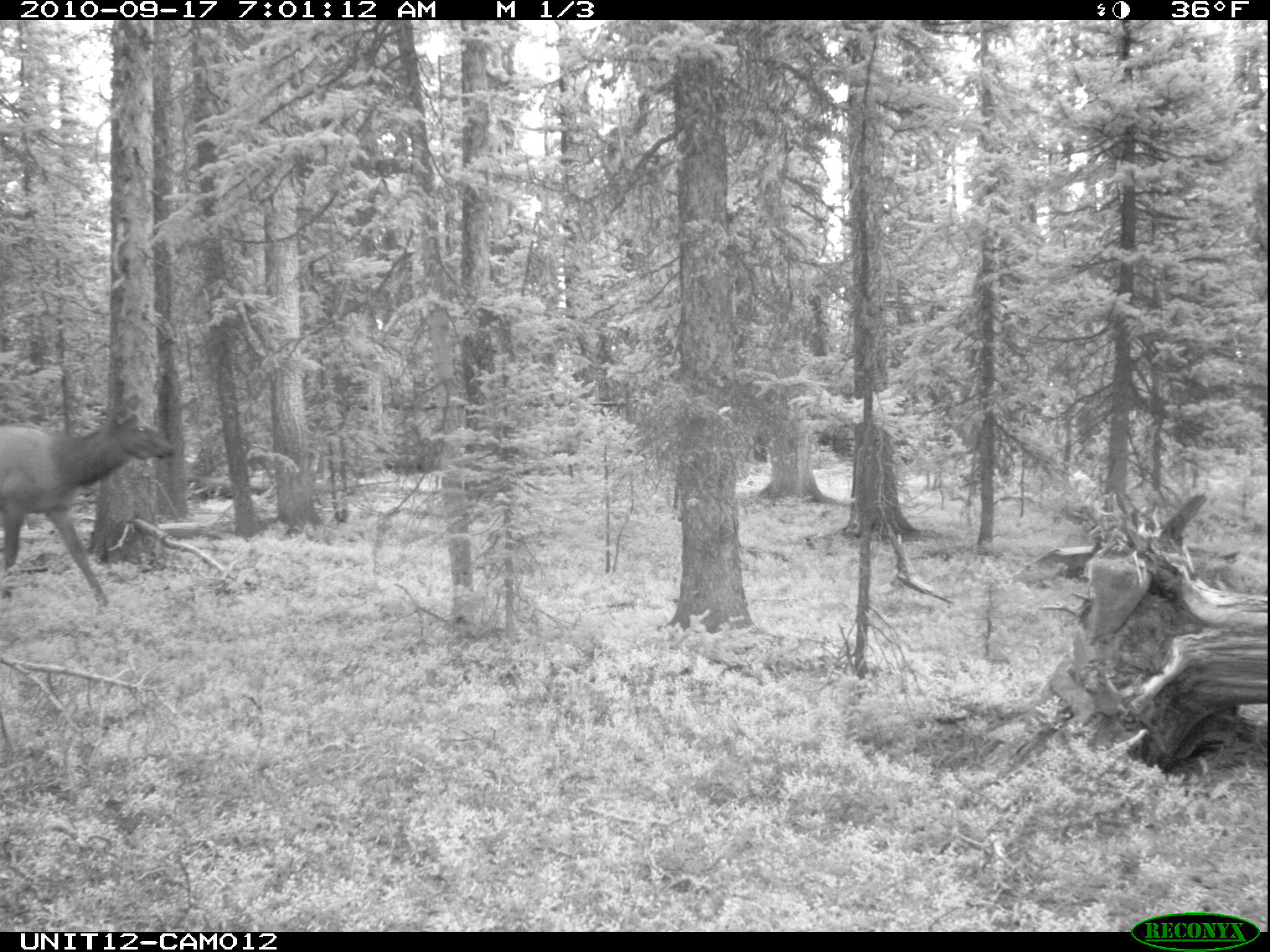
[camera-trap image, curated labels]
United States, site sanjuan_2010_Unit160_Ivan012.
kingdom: Animalia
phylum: Chordata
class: Mammalia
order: Artiodactyla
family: Cervidae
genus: Cervus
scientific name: Cervus elaphus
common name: red deer